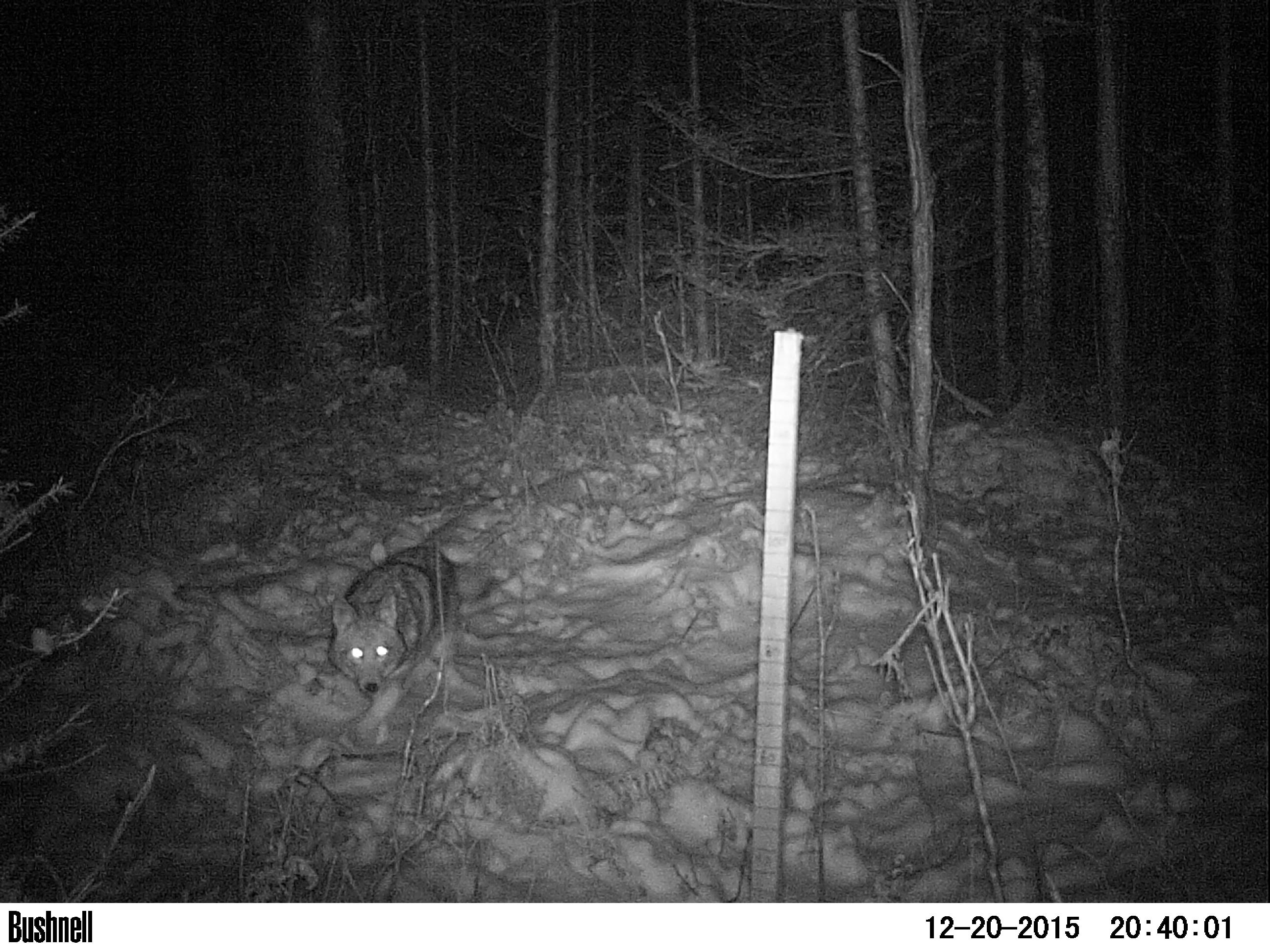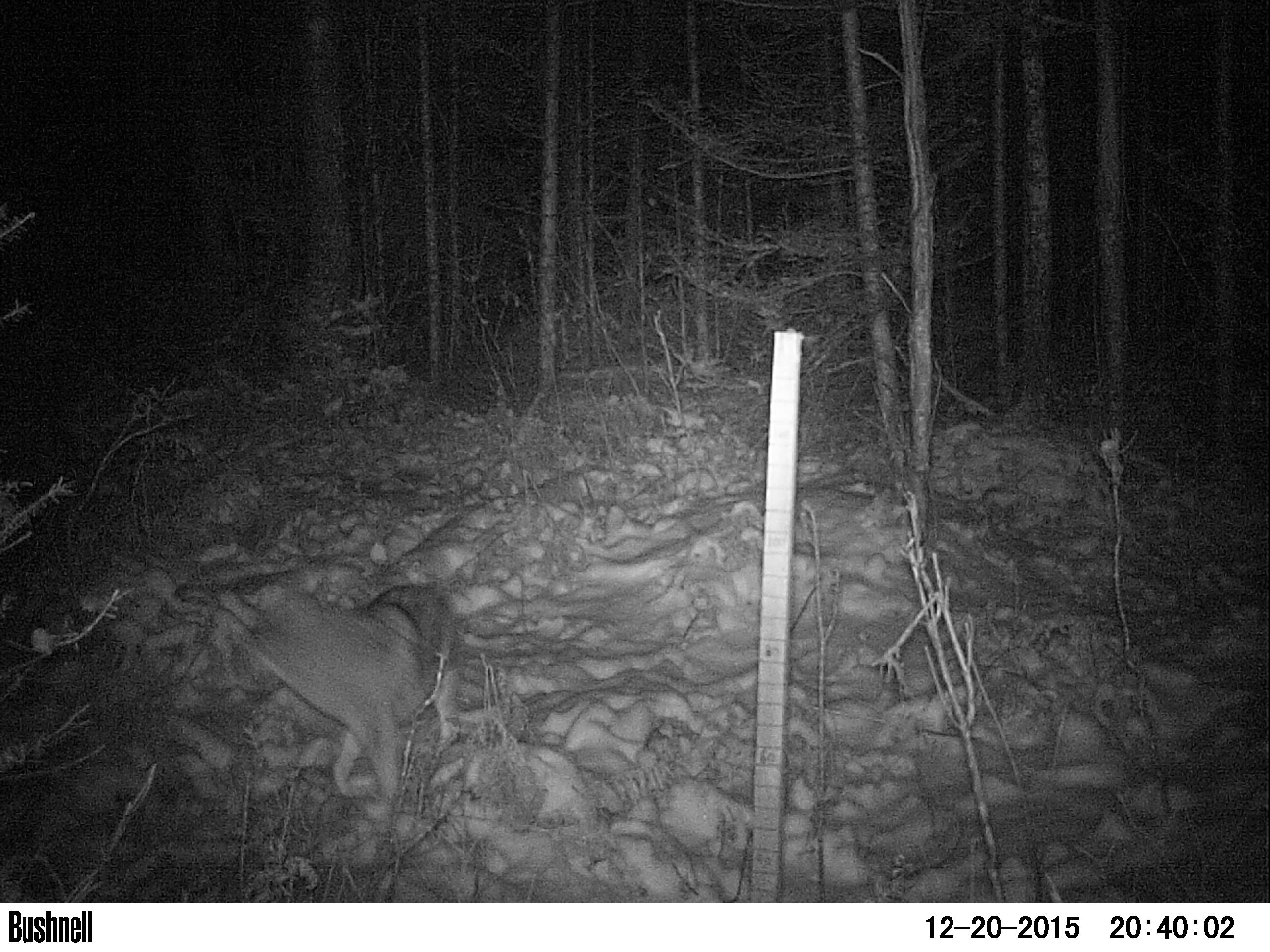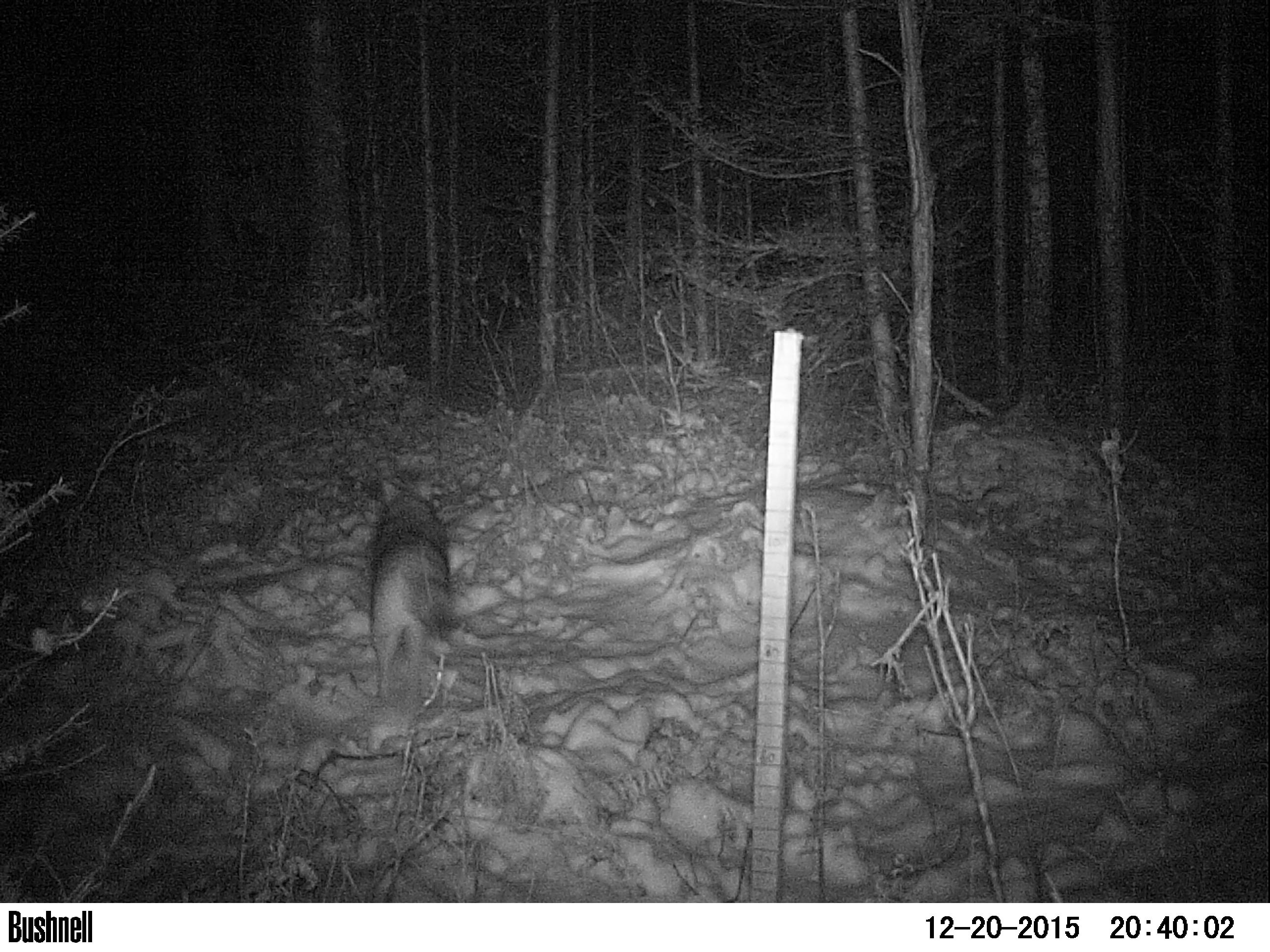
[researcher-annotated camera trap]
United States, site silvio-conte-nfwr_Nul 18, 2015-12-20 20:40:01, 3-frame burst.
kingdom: Animalia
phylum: Chordata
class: Mammalia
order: Carnivora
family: Canidae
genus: Canis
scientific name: Canis latrans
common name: coyote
Coyote (Canis latrans).